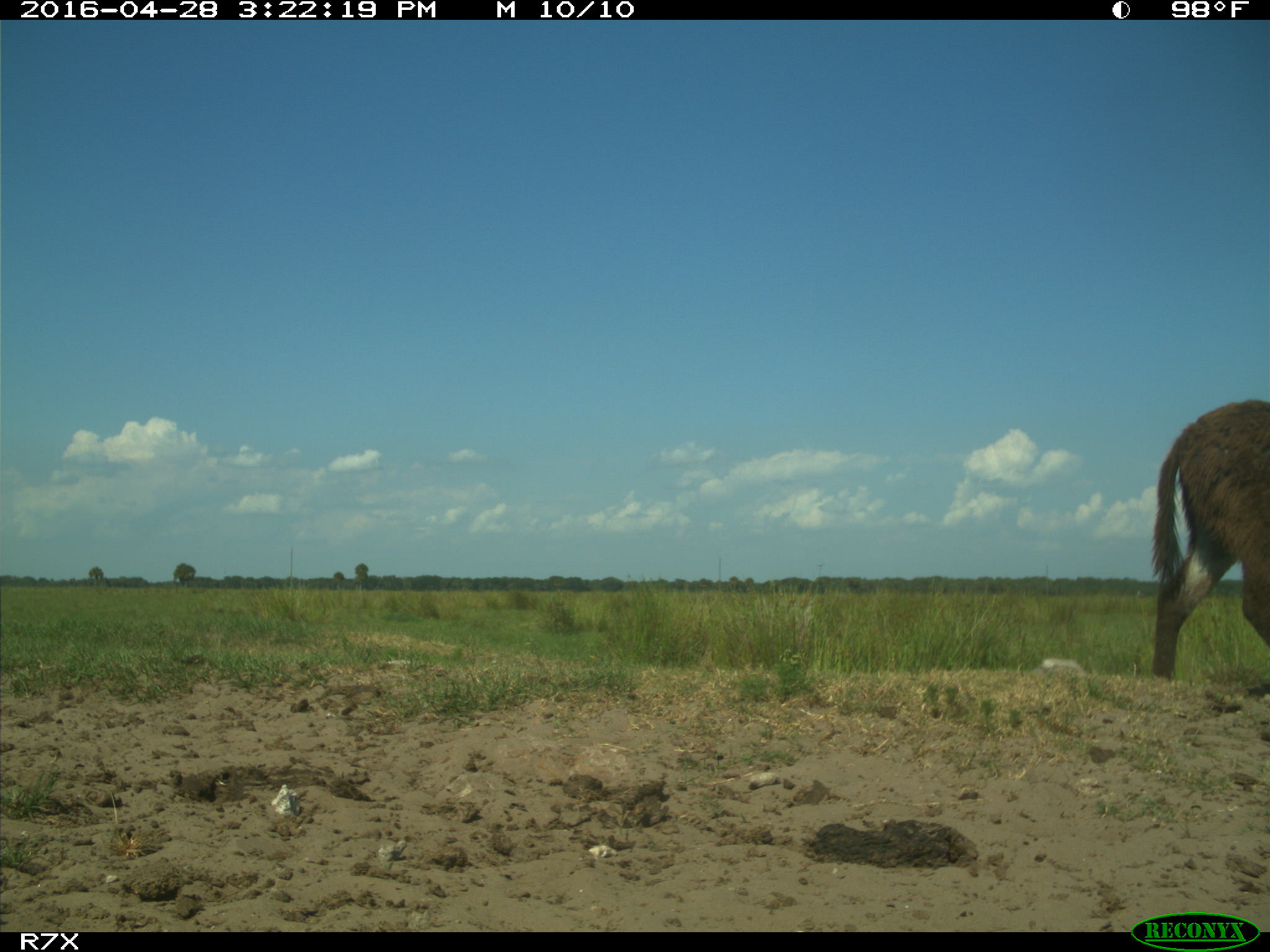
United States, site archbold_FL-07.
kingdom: Animalia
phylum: Chordata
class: Mammalia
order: Artiodactyla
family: Bovidae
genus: Bos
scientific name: Bos taurus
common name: domestic cow